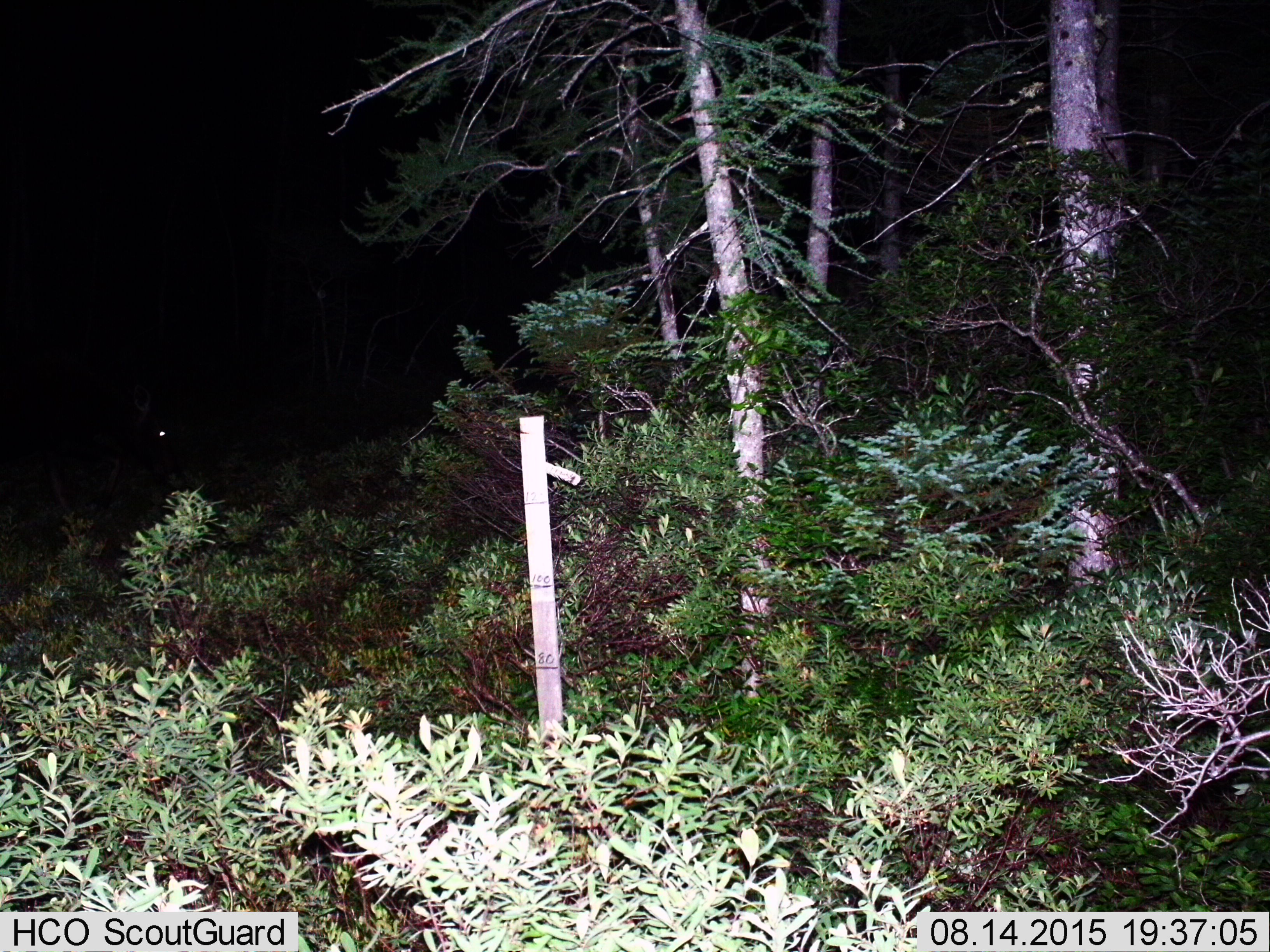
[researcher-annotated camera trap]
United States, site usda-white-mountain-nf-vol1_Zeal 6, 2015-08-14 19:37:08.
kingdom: Animalia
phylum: Chordata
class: Mammalia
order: Artiodactyla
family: Cervidae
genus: Alces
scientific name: Alces alces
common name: moose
Moose (Alces alces).